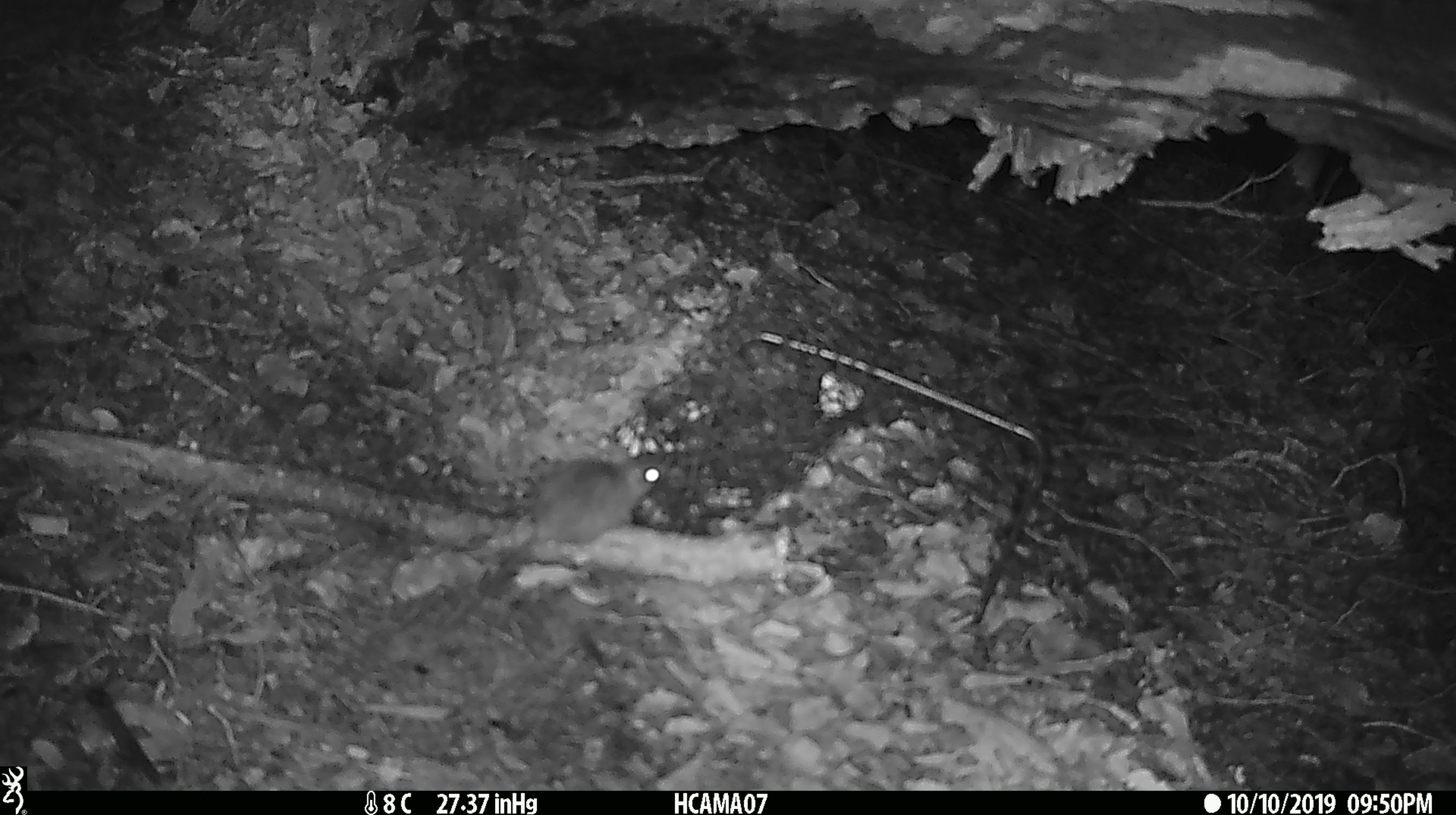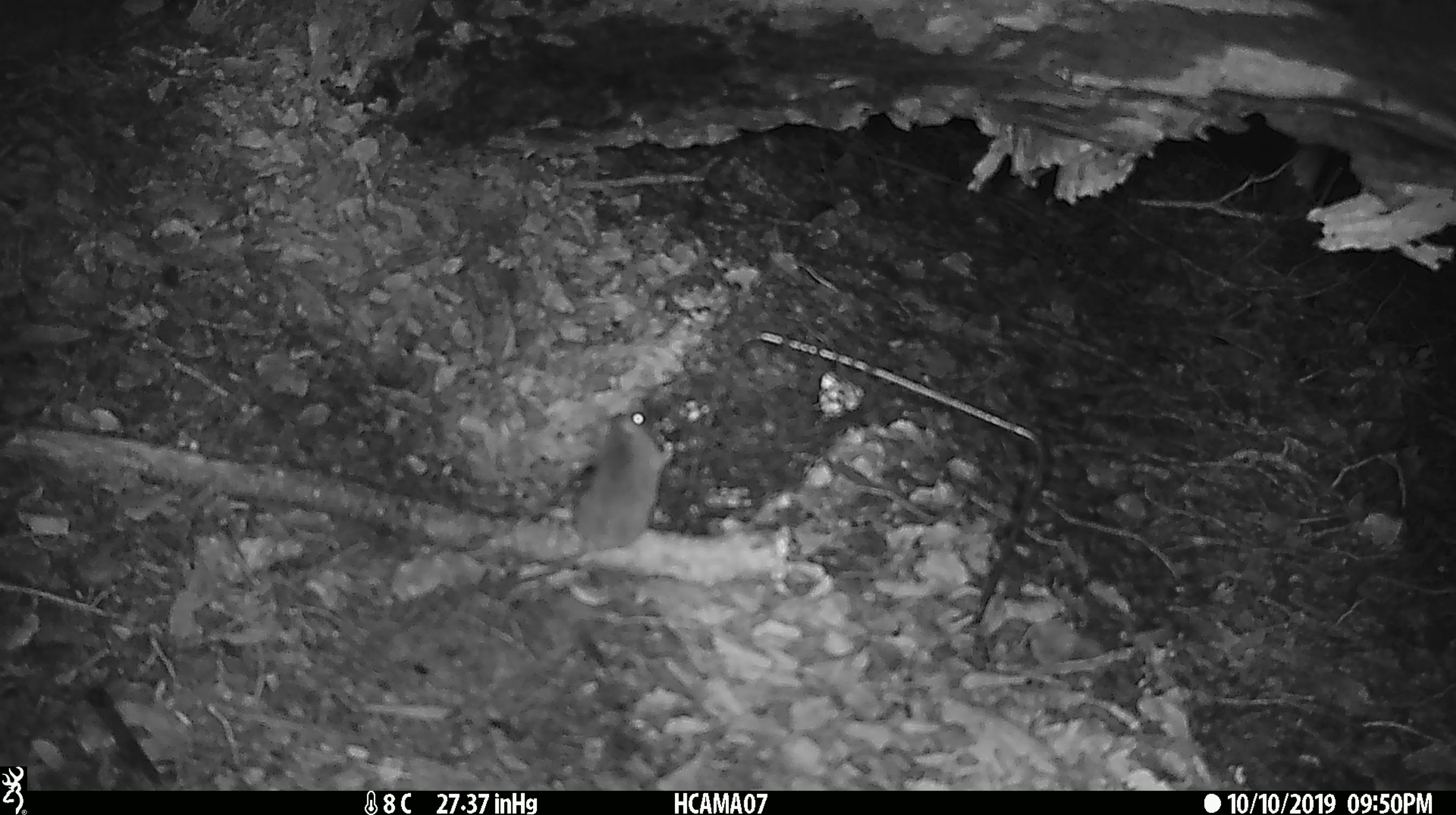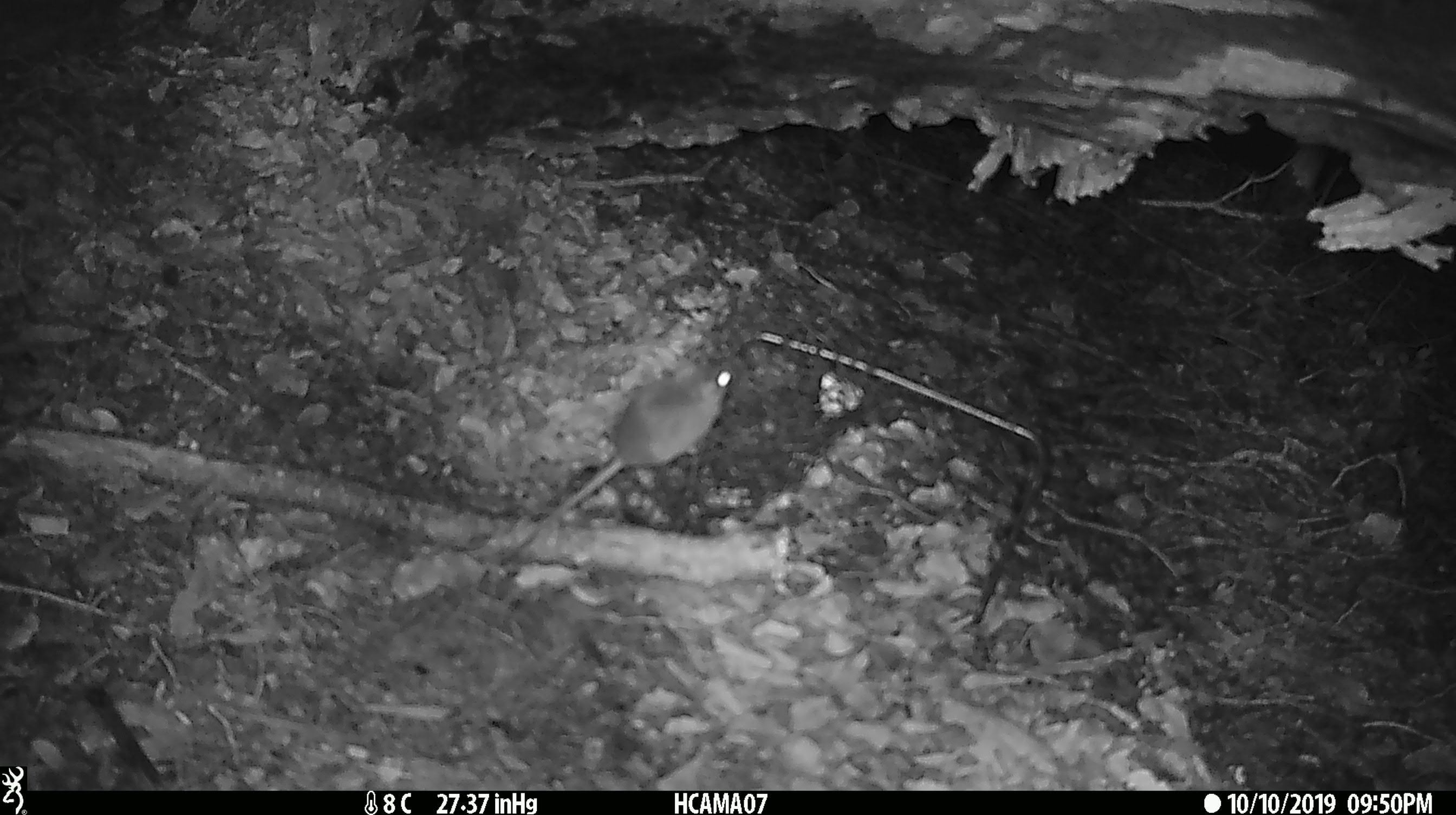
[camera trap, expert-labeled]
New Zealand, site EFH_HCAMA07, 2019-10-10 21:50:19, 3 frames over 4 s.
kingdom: Animalia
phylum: Chordata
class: Mammalia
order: Rodentia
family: Muridae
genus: Mus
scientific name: Mus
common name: mouse